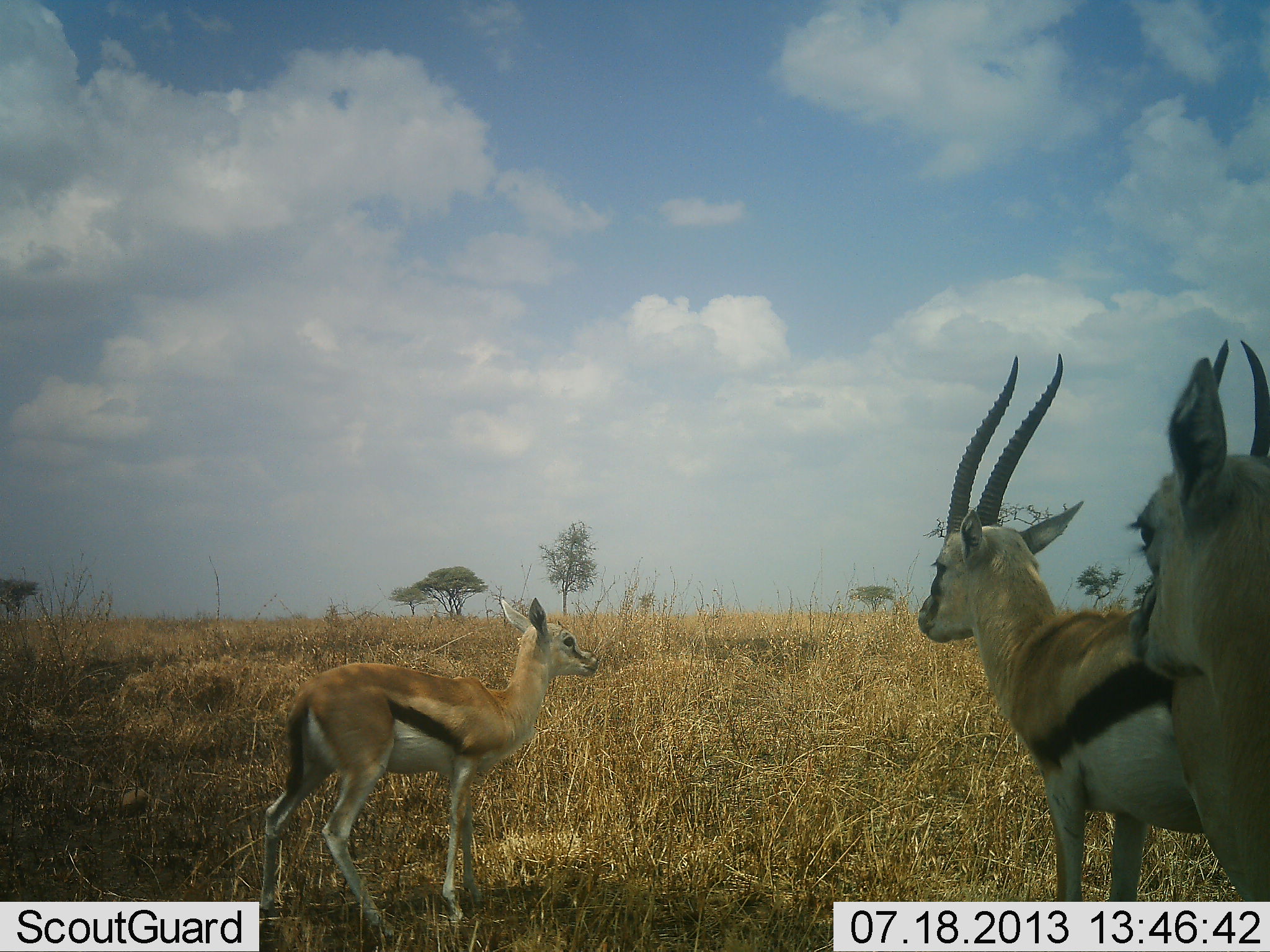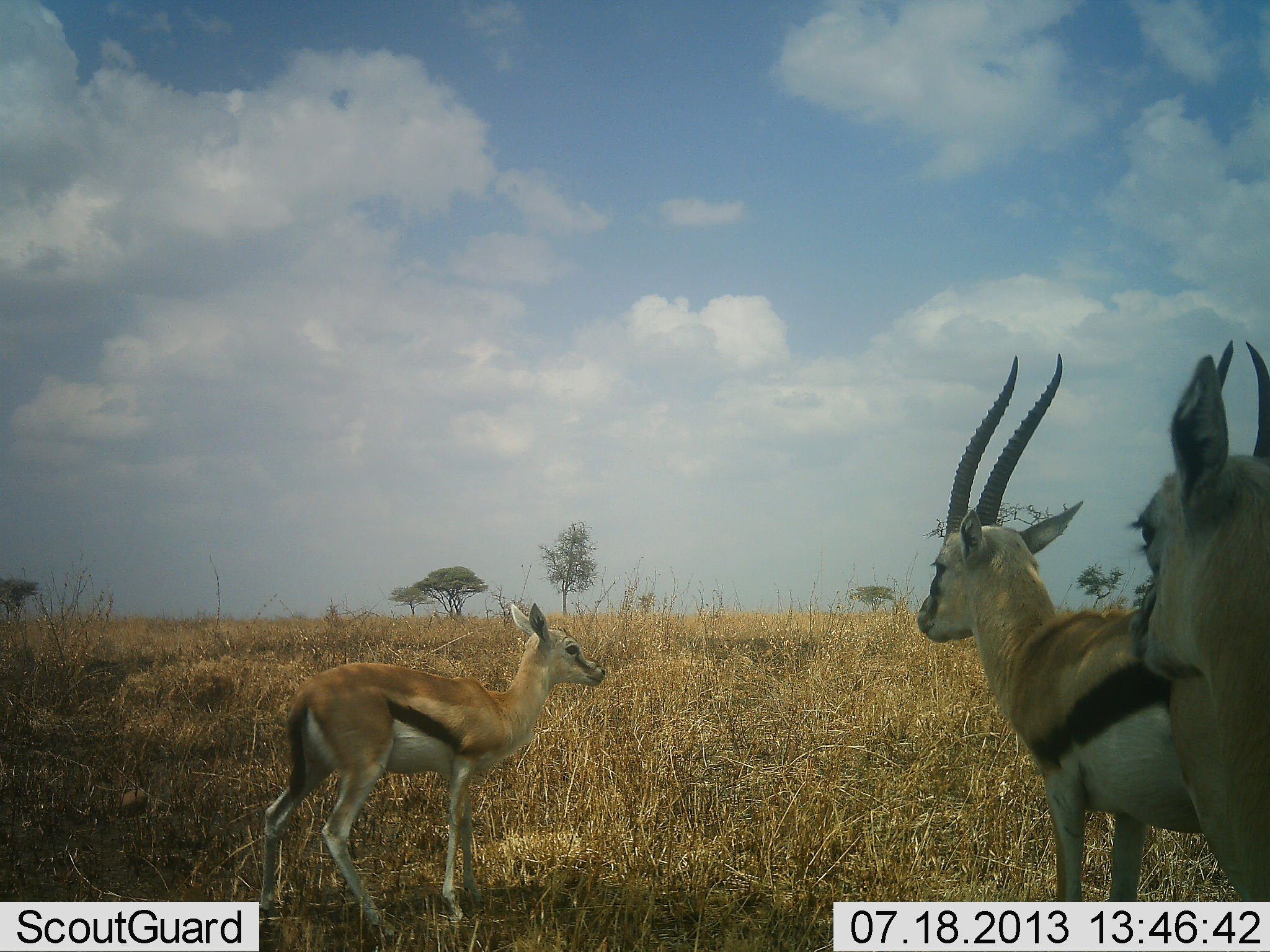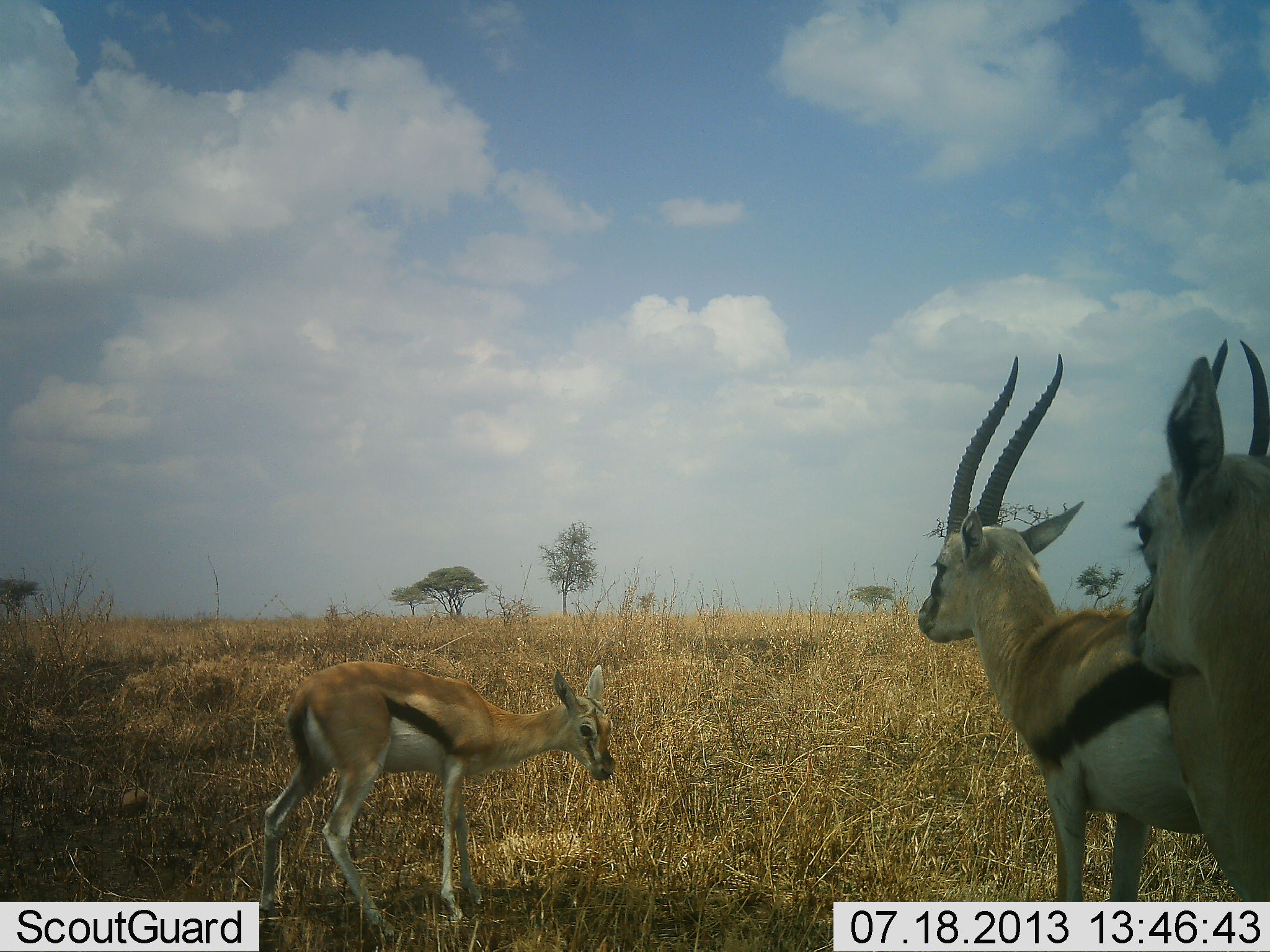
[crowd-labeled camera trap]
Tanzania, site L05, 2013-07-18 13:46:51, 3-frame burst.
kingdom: Animalia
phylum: Chordata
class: Mammalia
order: Artiodactyla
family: Bovidae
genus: Eudorcas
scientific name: Eudorcas thomsonii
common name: thomson's gazelle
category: gazellethomsons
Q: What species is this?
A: Gazellethomsons (thomson's gazelle) (Eudorcas thomsonii).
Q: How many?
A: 3.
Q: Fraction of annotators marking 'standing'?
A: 90%.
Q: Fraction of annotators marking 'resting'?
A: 0%.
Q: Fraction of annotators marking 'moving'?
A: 0%.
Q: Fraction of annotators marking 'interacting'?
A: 0%.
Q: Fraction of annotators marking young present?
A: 60%.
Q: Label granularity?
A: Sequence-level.